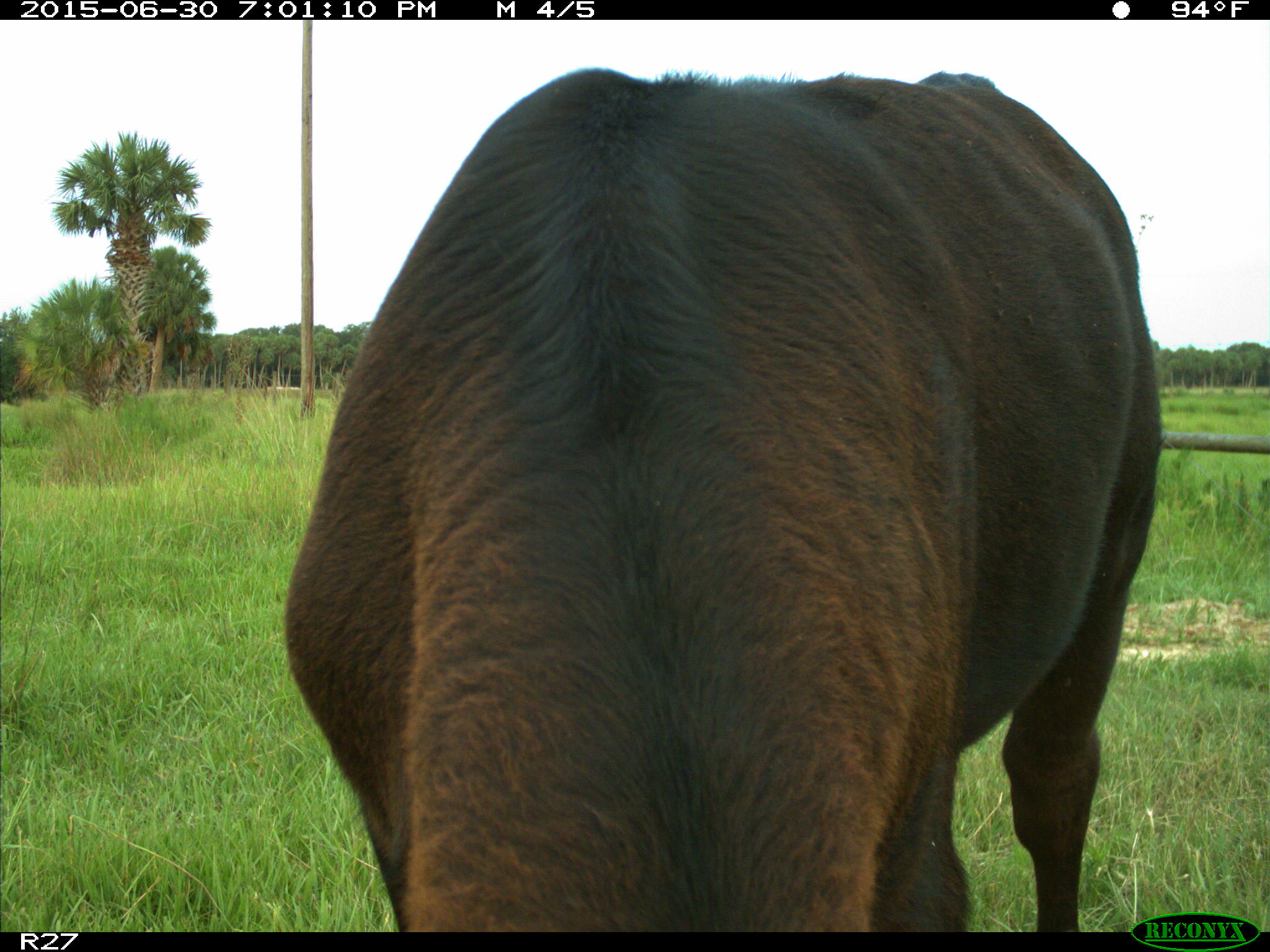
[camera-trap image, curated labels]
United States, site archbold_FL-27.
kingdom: Animalia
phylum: Chordata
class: Mammalia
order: Artiodactyla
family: Bovidae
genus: Bos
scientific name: Bos taurus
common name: domestic cow